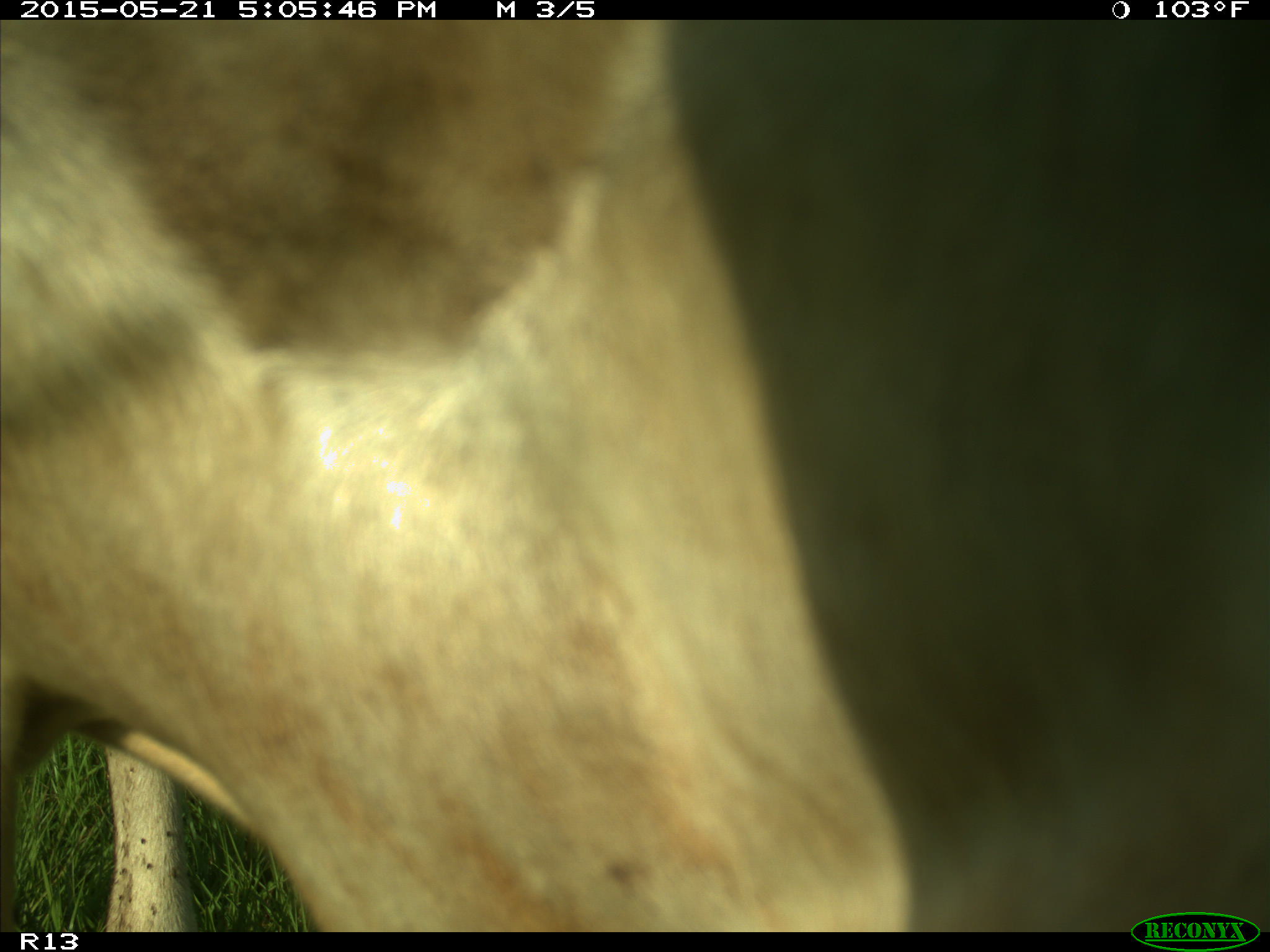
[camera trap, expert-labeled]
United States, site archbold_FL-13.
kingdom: Animalia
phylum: Chordata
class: Mammalia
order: Artiodactyla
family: Bovidae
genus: Bos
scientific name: Bos taurus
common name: domestic cow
Bos taurus (domestic cow).